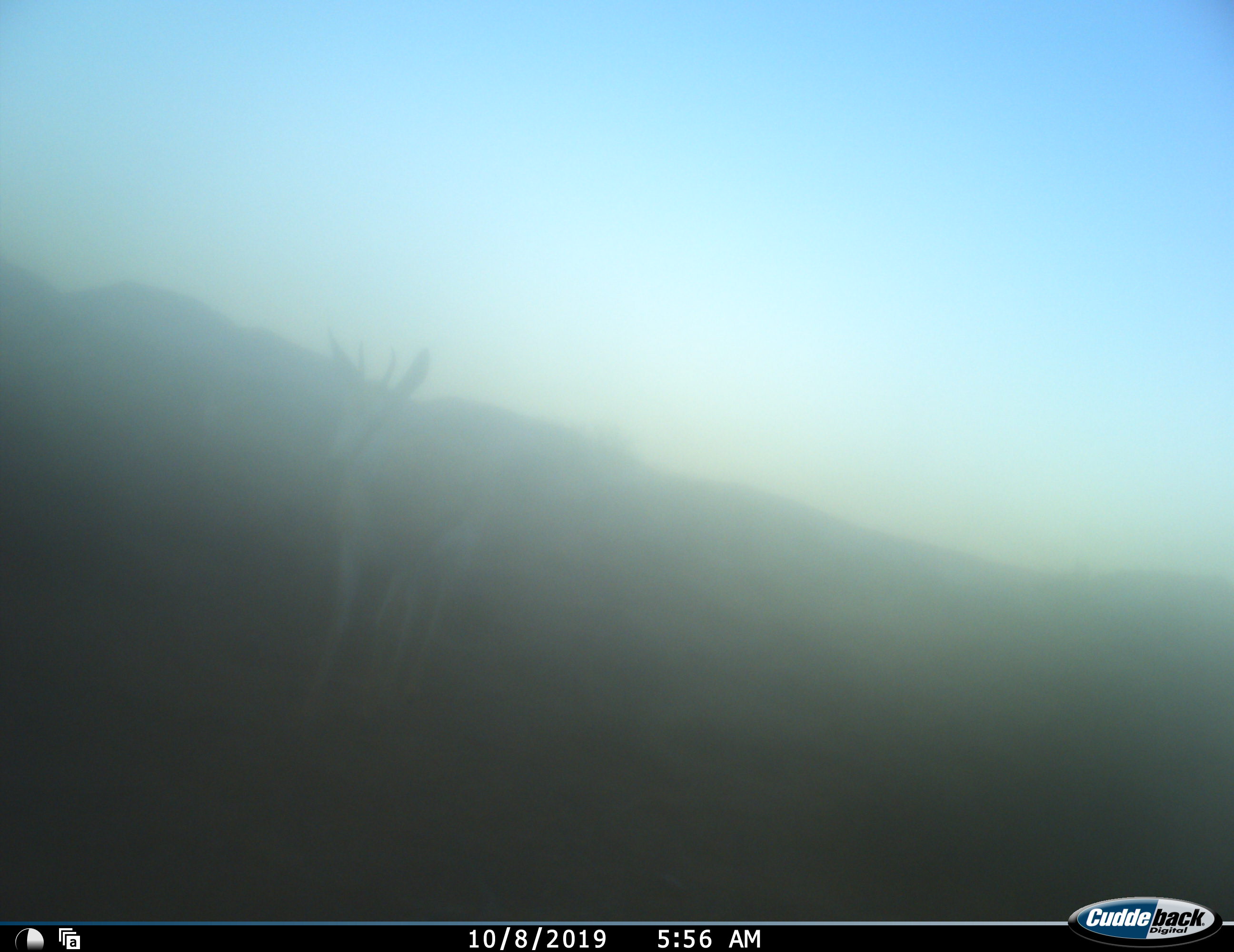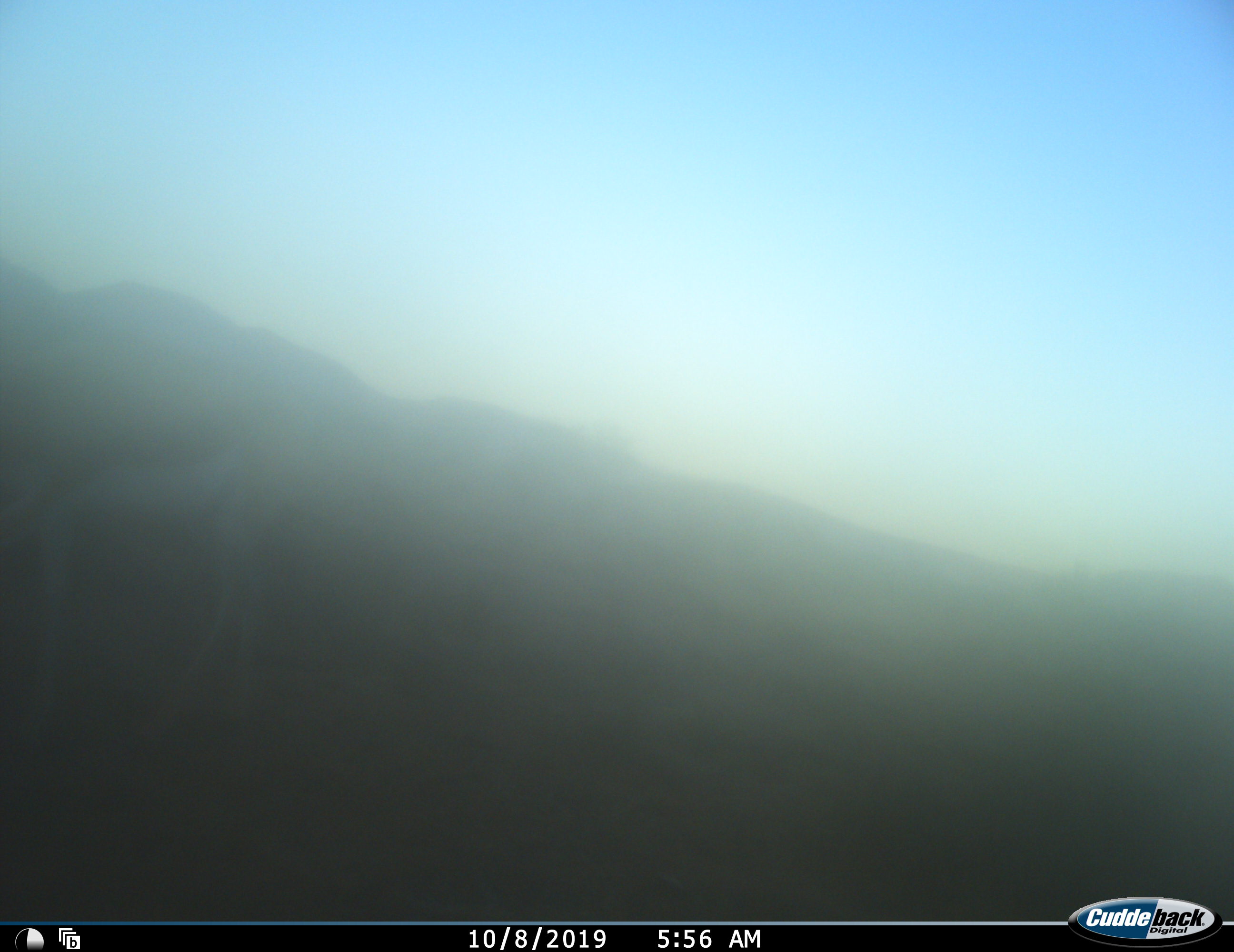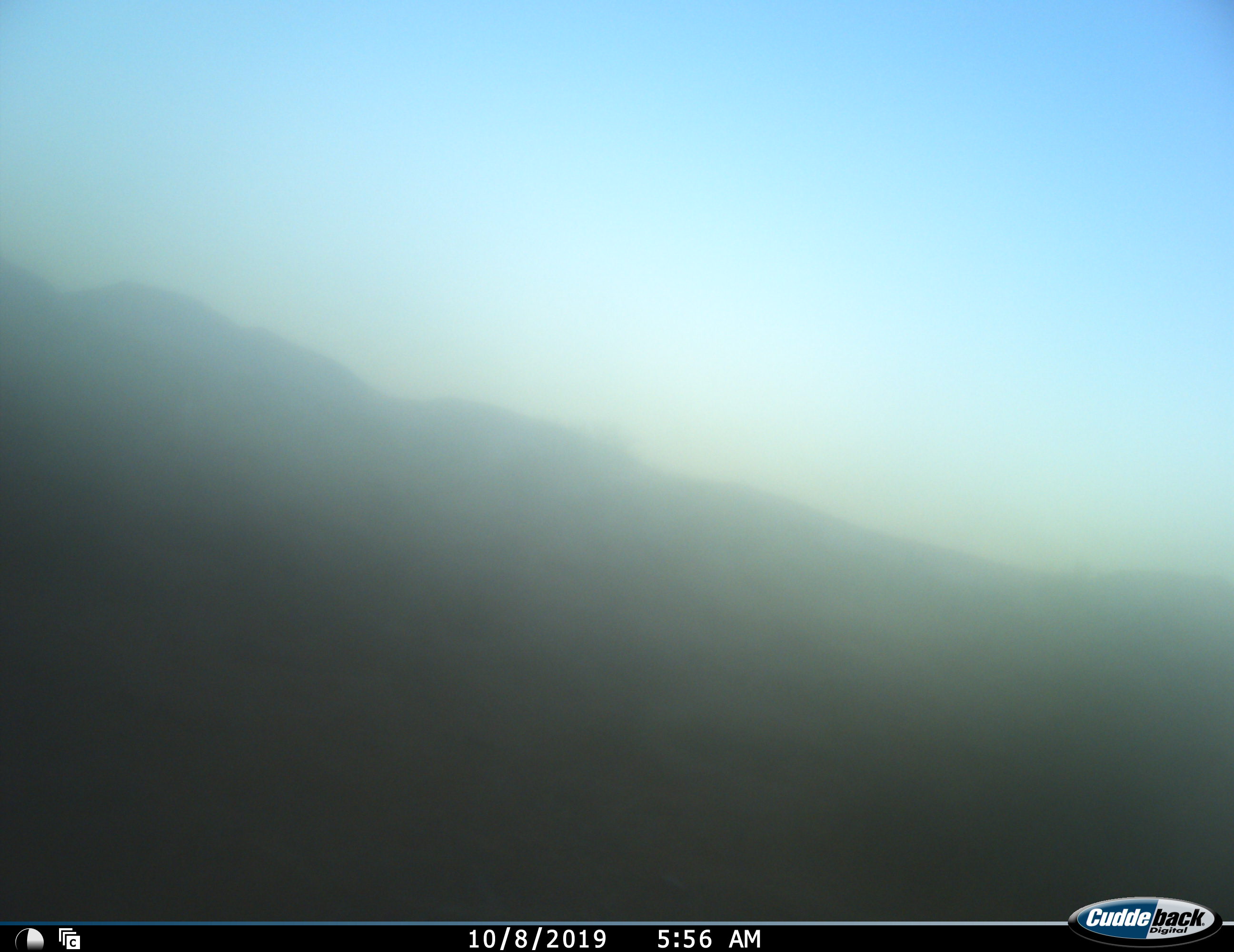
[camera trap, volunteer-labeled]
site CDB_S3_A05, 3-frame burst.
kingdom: Animalia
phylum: Chordata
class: Mammalia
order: Artiodactyla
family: Bovidae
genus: Antidorcas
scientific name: Antidorcas marsupialis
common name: springbok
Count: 1.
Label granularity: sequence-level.